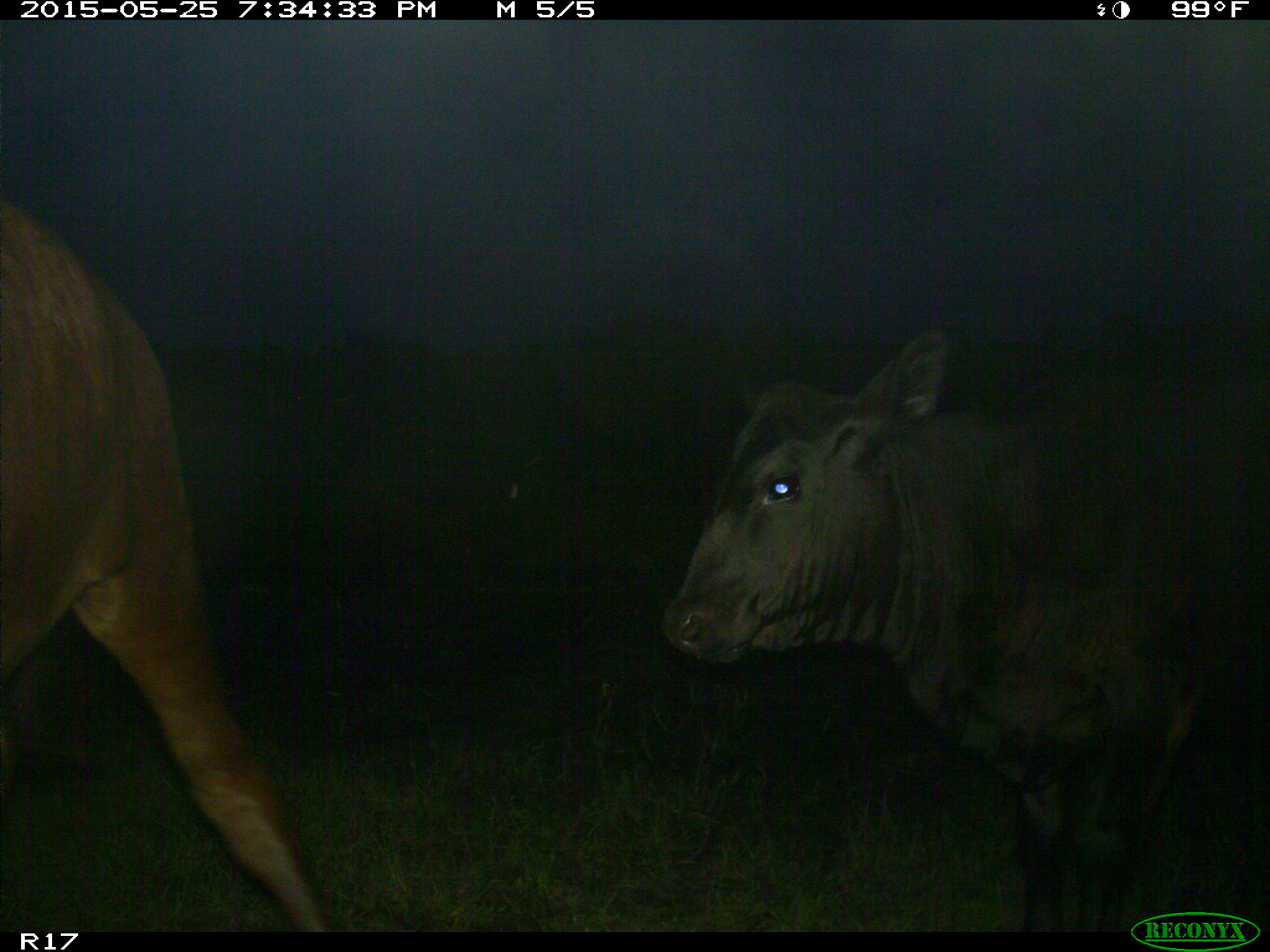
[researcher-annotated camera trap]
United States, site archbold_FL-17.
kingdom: Animalia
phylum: Chordata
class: Mammalia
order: Artiodactyla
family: Bovidae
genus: Bos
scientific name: Bos taurus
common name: domestic cow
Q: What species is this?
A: Bos taurus (domestic cow).